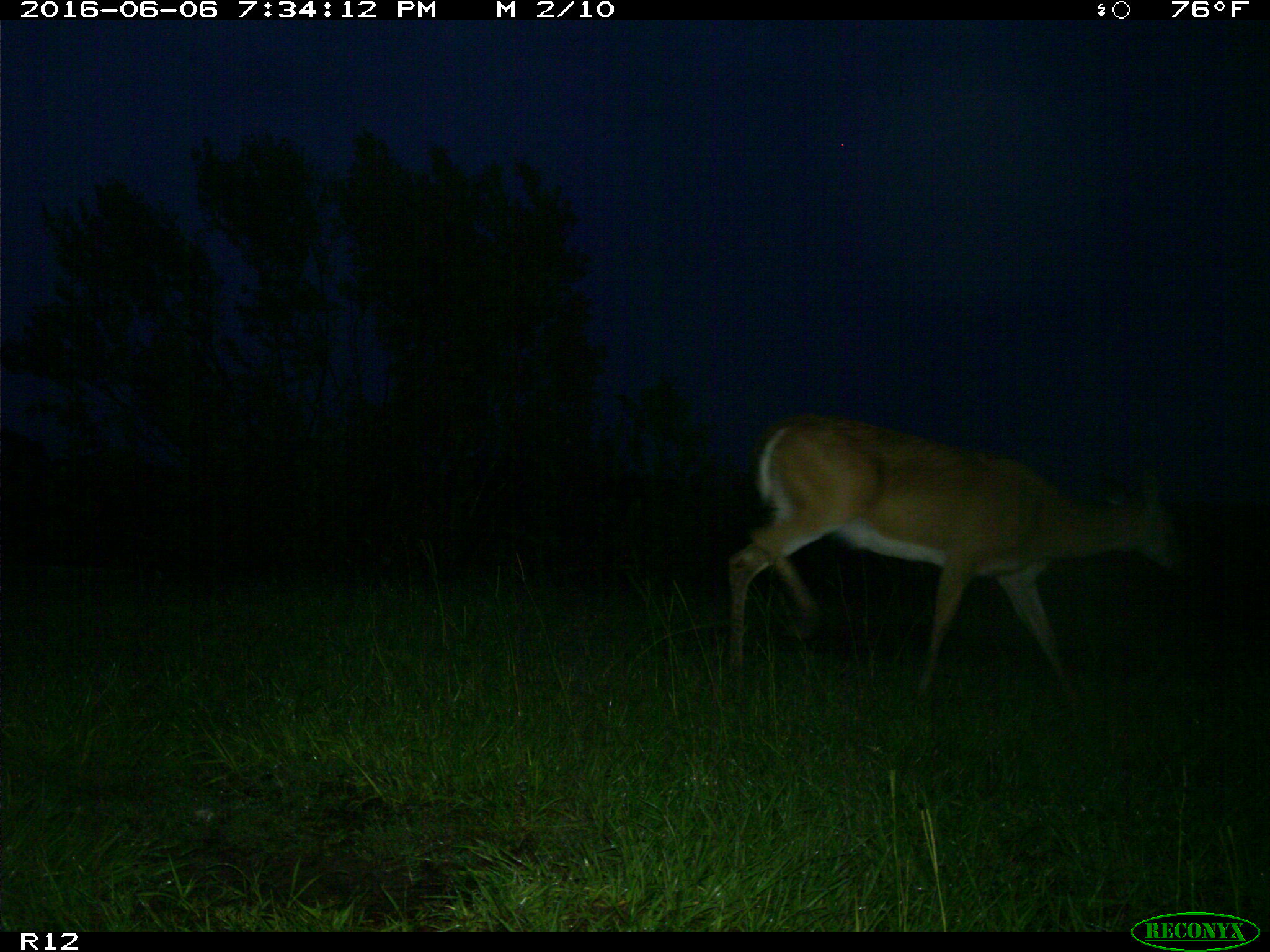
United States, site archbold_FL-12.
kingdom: Animalia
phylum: Chordata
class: Mammalia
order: Artiodactyla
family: Cervidae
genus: Odocoileus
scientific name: Odocoileus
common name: deer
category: unidentified deer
Unidentified deer (deer) (Odocoileus).